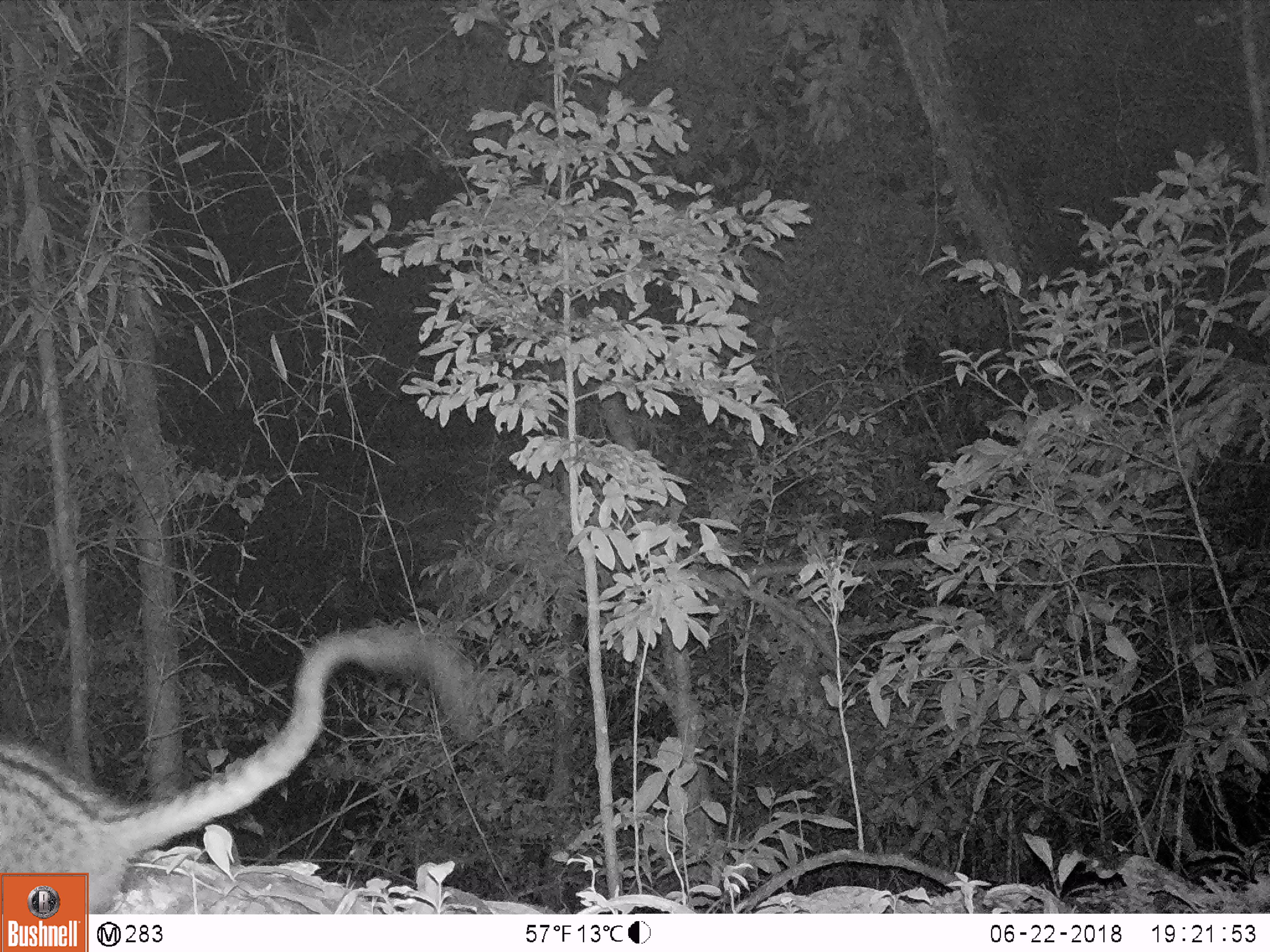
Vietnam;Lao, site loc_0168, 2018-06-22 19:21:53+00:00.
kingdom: Animalia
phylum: Chordata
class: Mammalia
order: Carnivora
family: Viverridae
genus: Paradoxurus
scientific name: Paradoxurus hermaphroditus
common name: common palm civet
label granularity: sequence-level